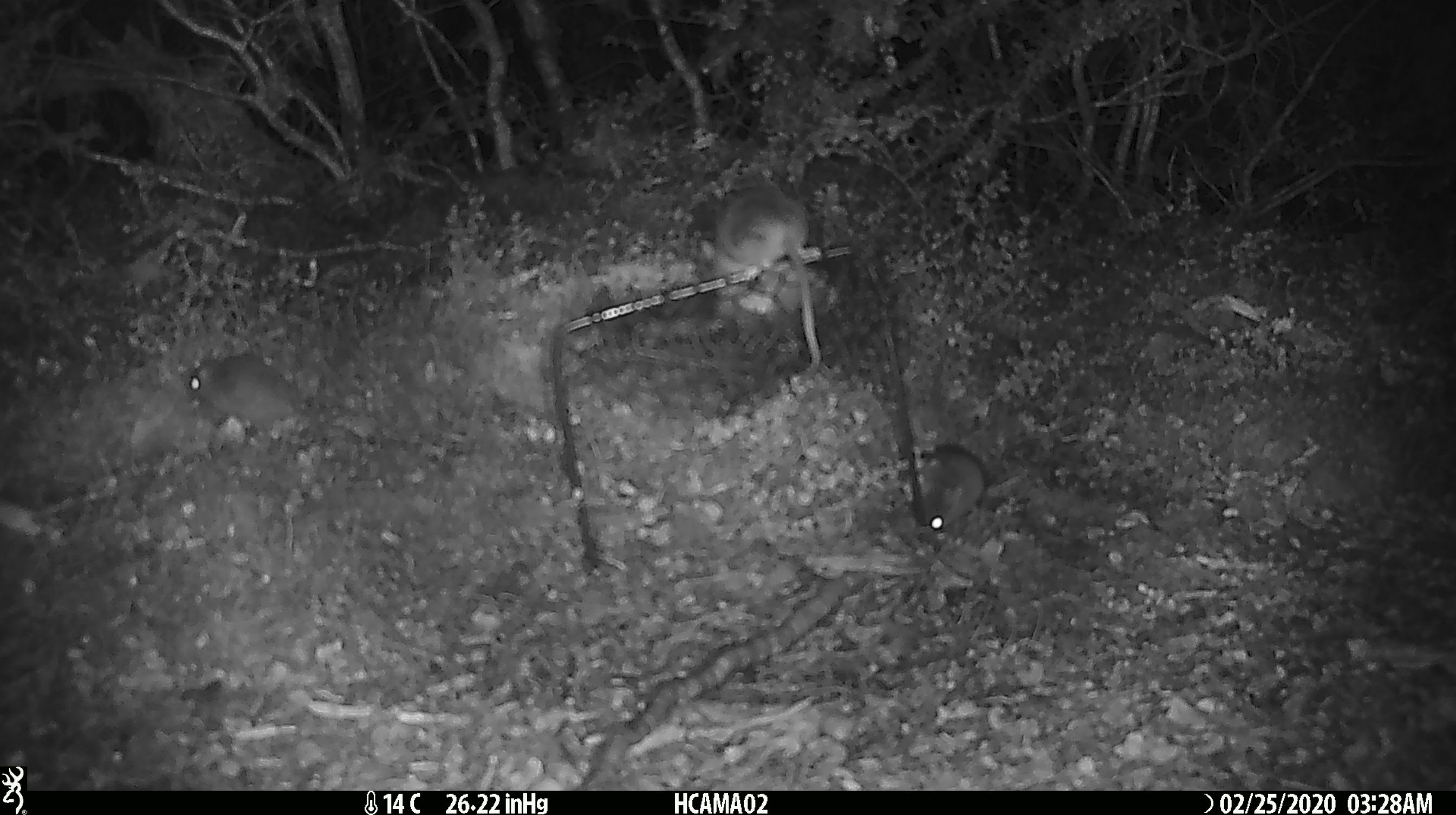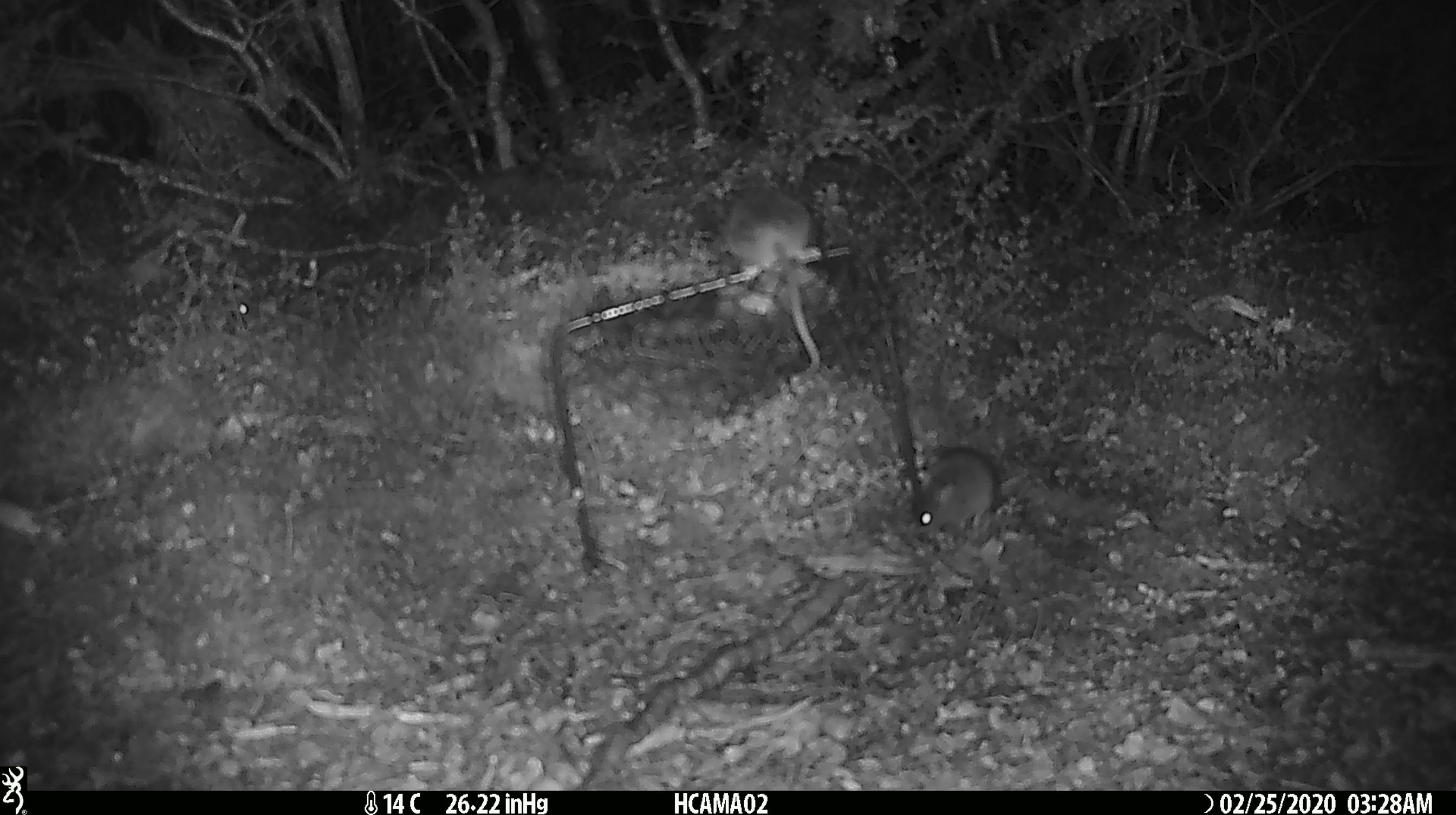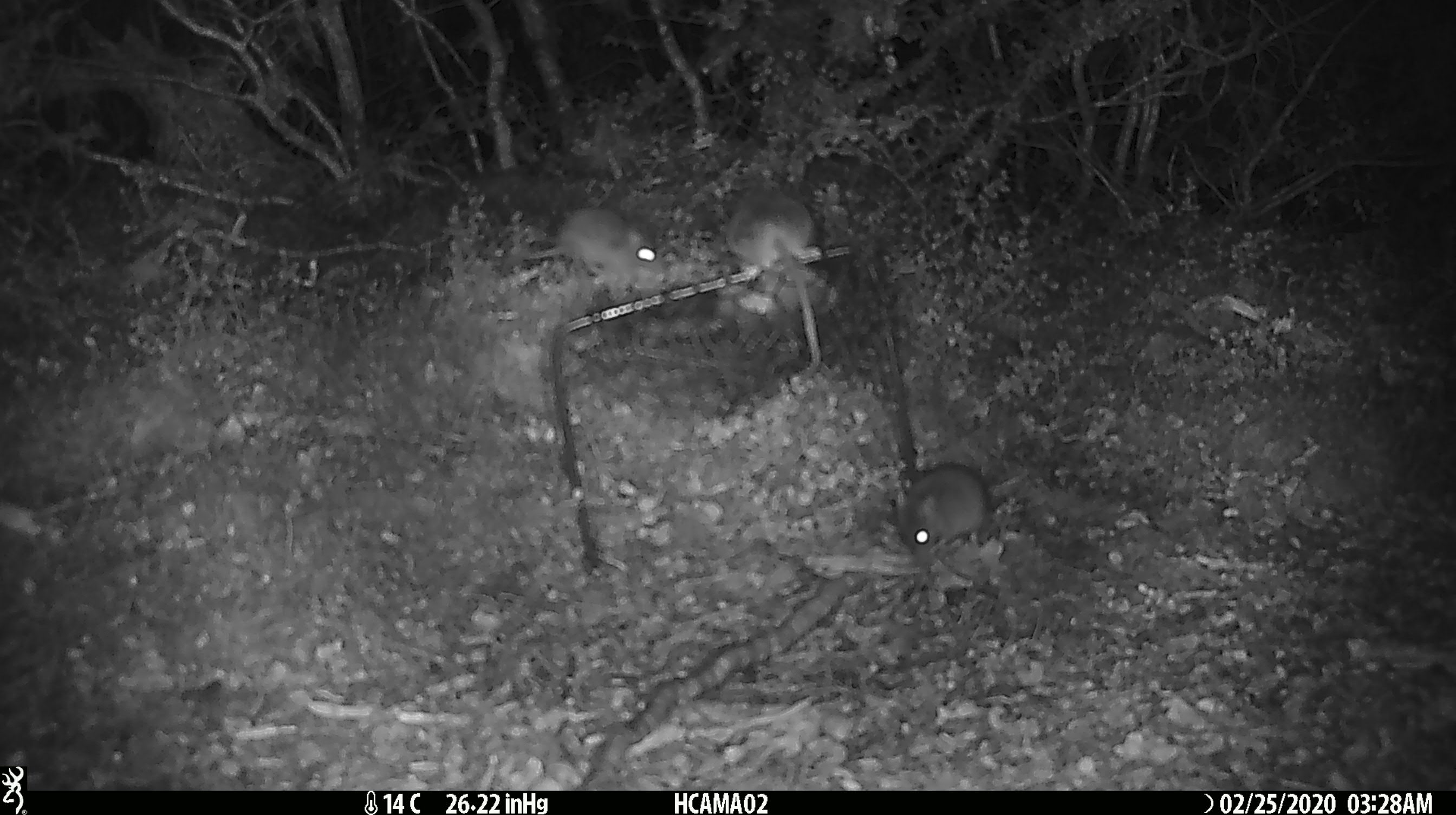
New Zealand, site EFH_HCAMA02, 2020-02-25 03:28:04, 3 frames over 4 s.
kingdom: Animalia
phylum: Chordata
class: Mammalia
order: Rodentia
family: Muridae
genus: Mus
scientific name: Mus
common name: mouse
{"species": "mouse (Mus)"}